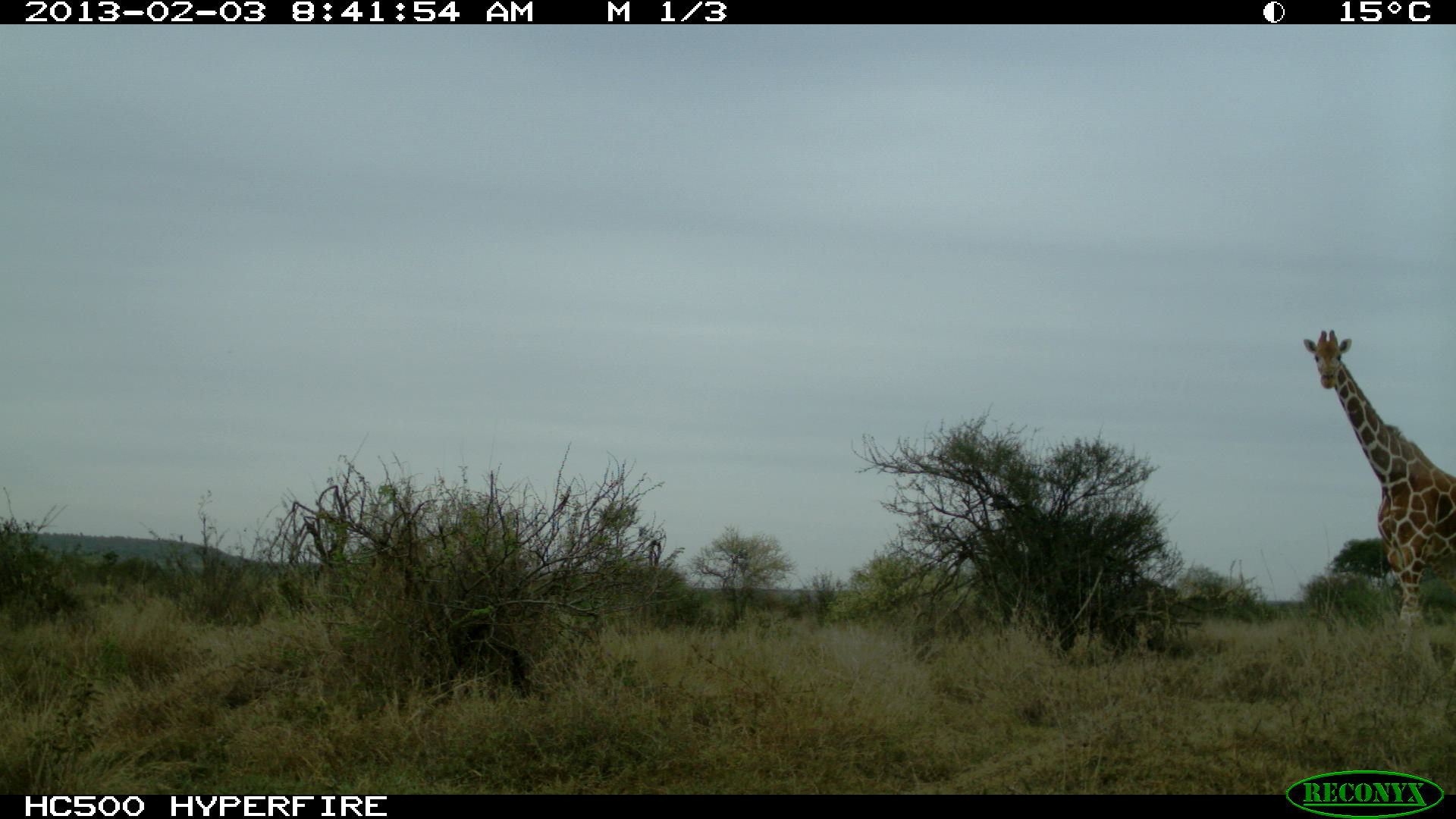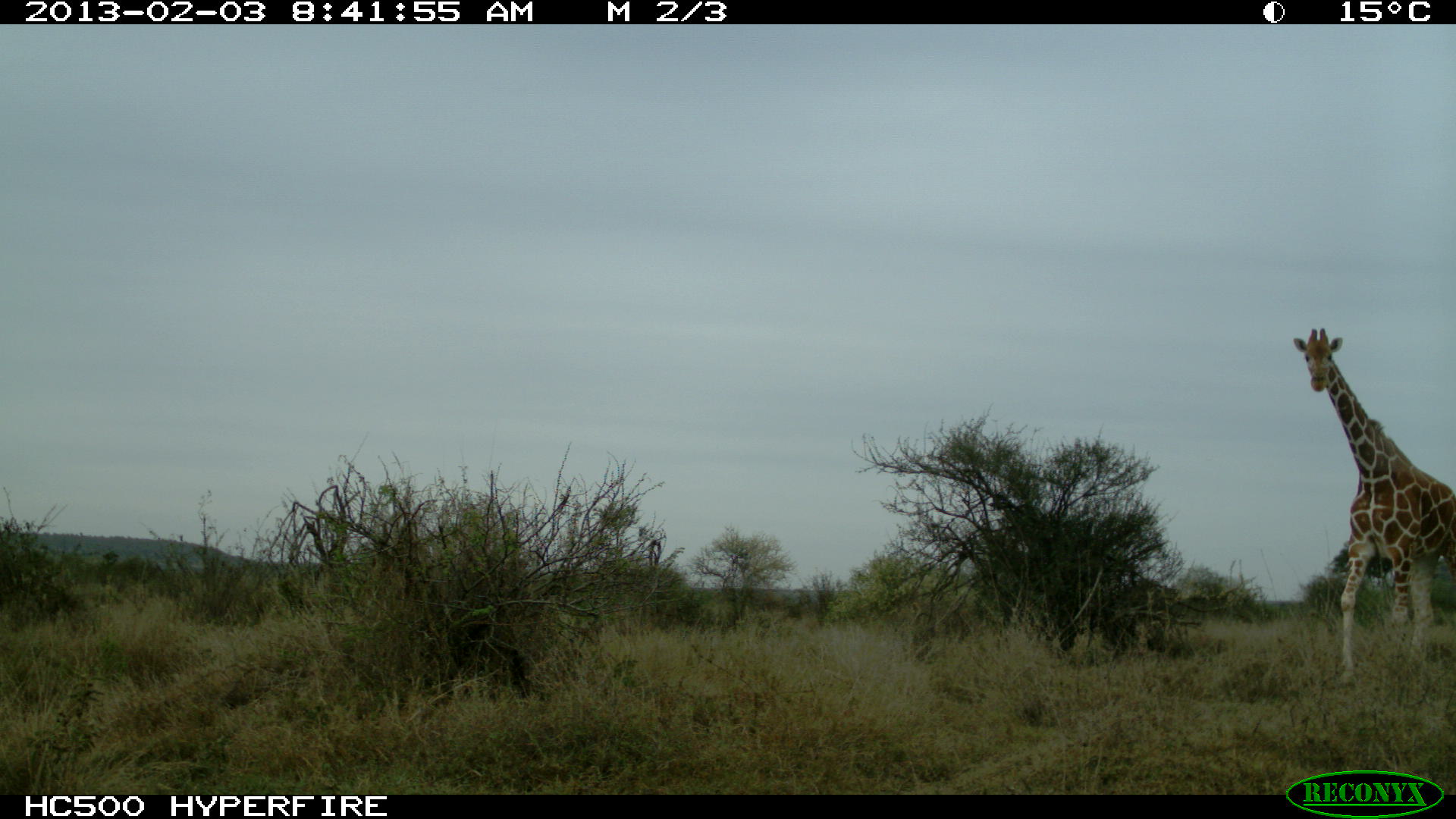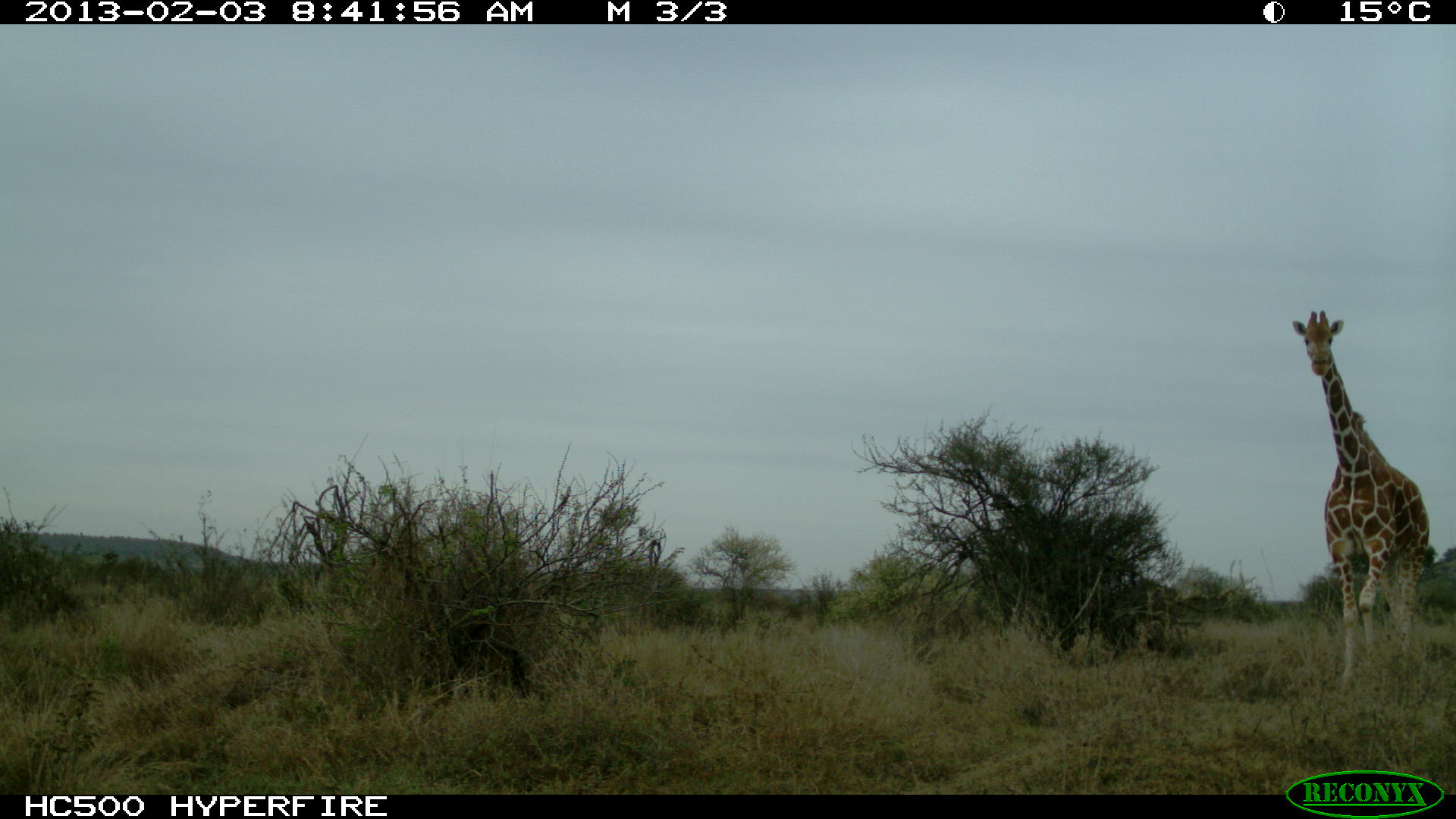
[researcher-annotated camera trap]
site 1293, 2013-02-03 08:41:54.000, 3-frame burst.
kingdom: Animalia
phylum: Chordata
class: Mammalia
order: Artiodactyla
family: Giraffidae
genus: Giraffa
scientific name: Giraffa camelopardalis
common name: giraffe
Giraffa camelopardalis (giraffe), count 1.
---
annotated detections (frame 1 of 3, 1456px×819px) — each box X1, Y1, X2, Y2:
giraffa camelopardalis: 1302, 323, 1447, 631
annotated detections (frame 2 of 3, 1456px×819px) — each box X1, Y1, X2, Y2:
giraffa camelopardalis: 1287, 323, 1447, 690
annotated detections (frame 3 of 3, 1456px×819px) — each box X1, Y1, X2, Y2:
giraffa camelopardalis: 1288, 305, 1447, 699